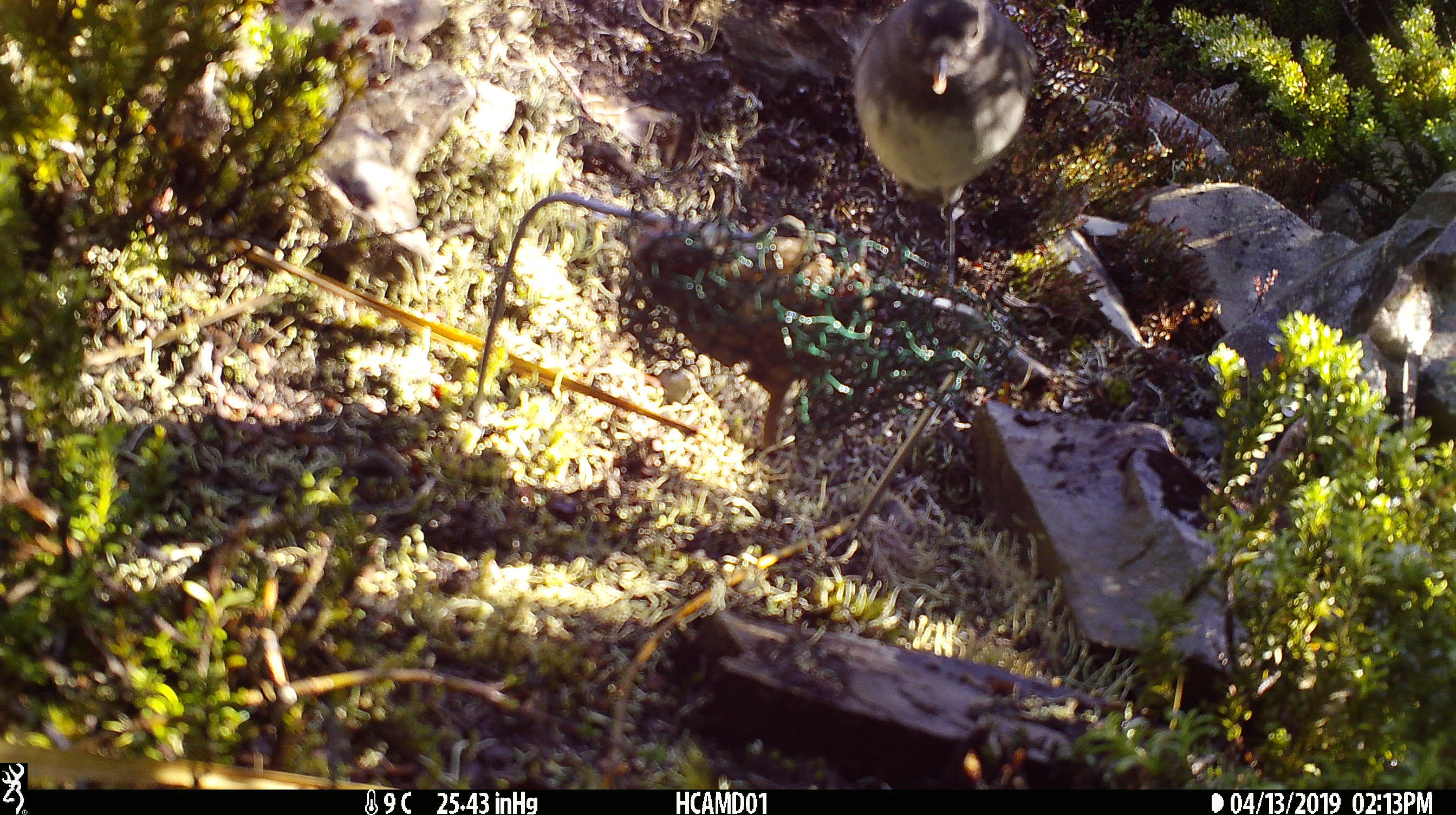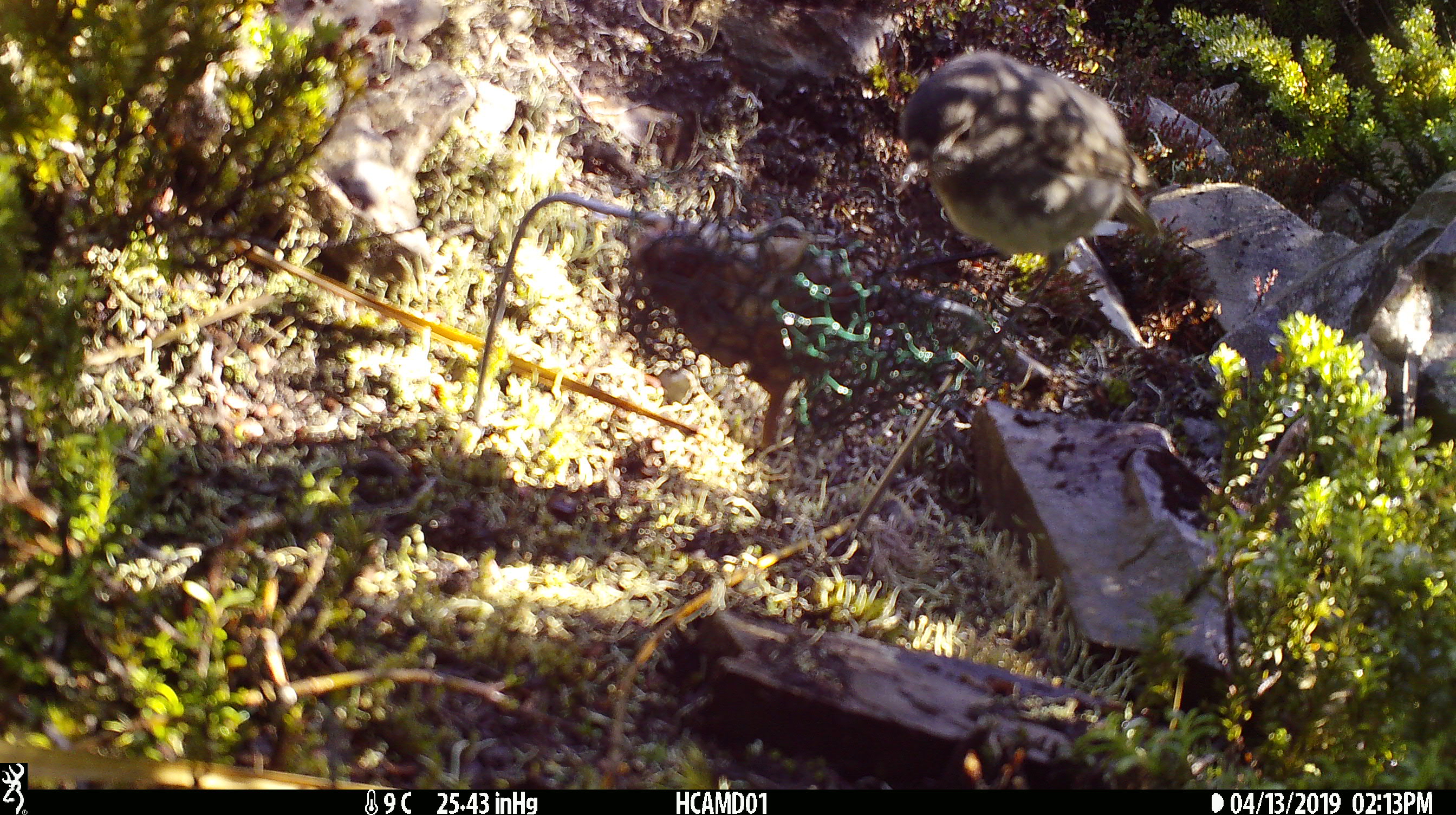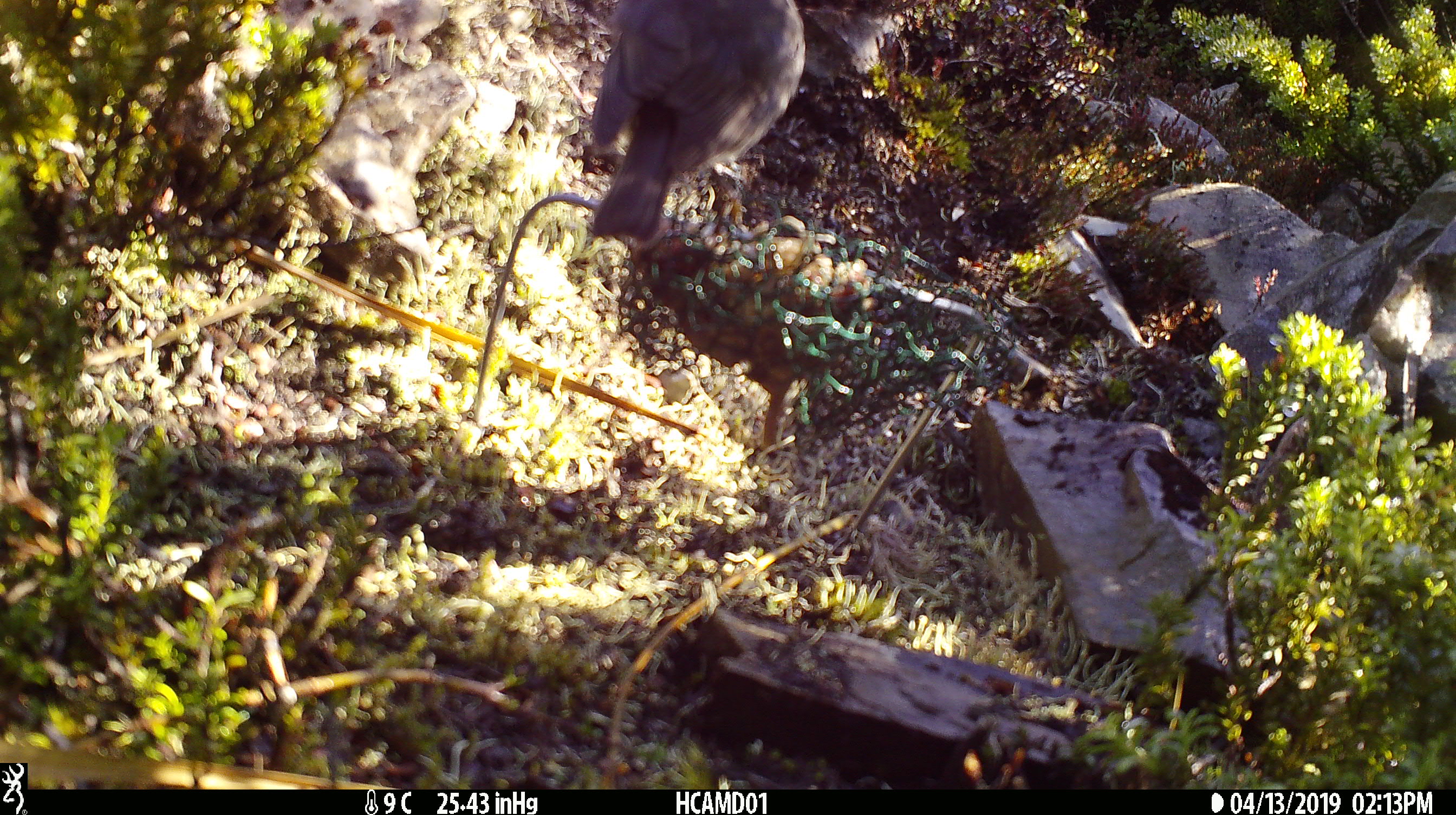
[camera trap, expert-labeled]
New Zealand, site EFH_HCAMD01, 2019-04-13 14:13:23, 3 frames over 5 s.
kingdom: Animalia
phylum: Chordata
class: Aves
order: Passeriformes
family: Petroicidae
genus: Petroica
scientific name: Petroica australis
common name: new zealand robin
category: robin